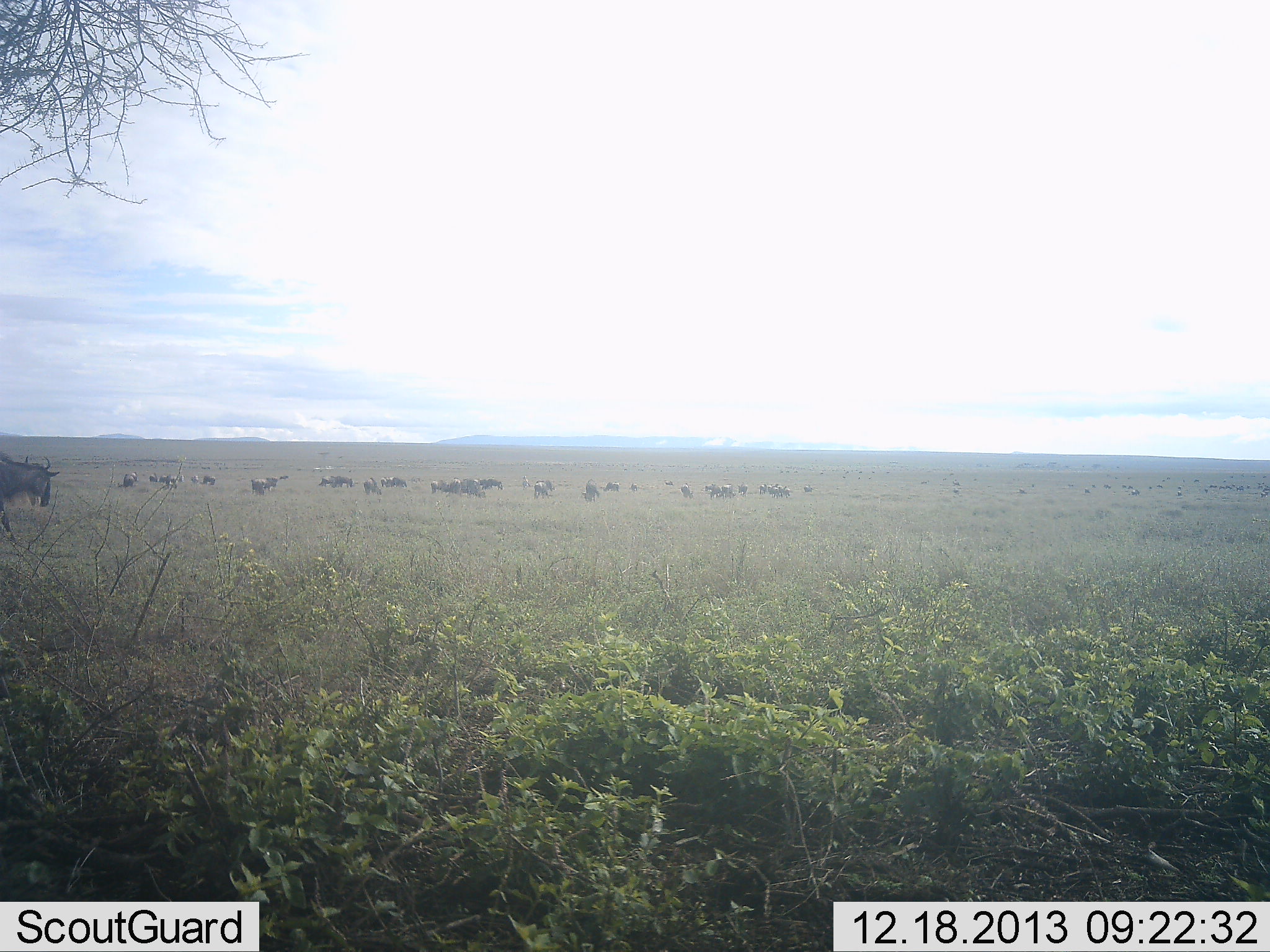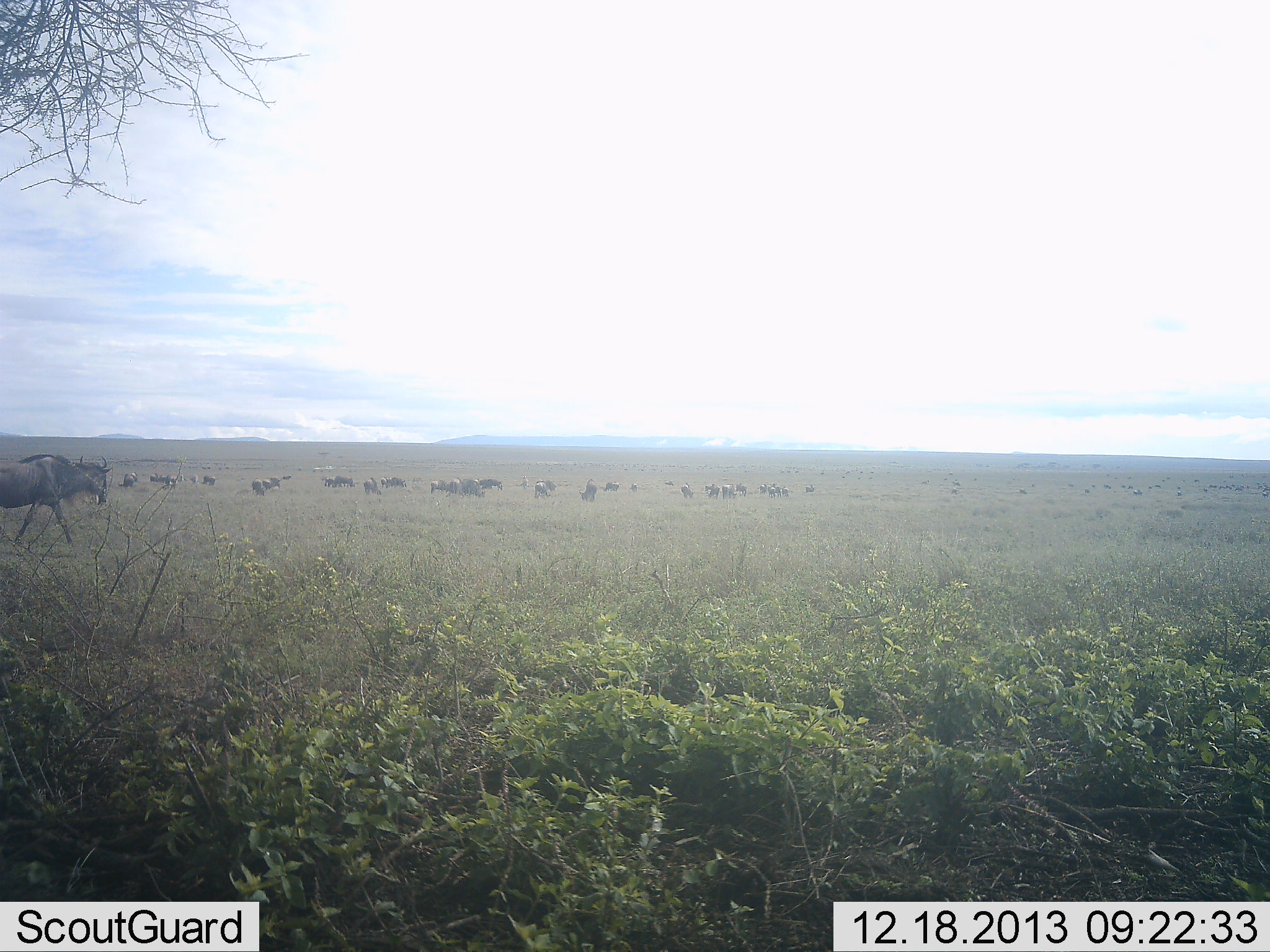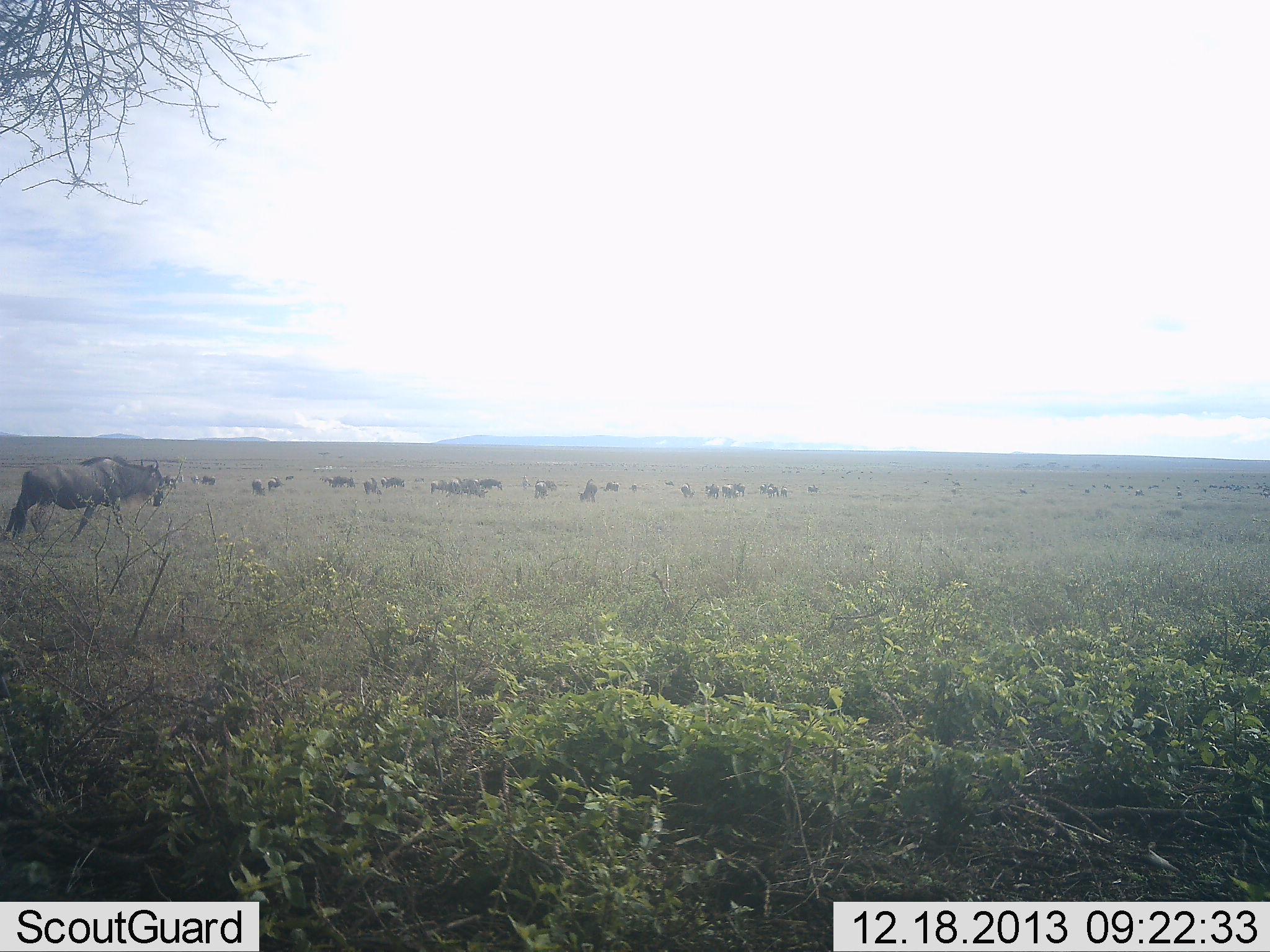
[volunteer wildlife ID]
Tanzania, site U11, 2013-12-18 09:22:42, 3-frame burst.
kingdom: Animalia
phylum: Chordata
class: Mammalia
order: Artiodactyla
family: Bovidae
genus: Connochaetes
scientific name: Connochaetes taurinus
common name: blue wildebeest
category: wildebeest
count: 11-50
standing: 50%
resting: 0%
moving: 80%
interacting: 0%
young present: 0%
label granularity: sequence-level